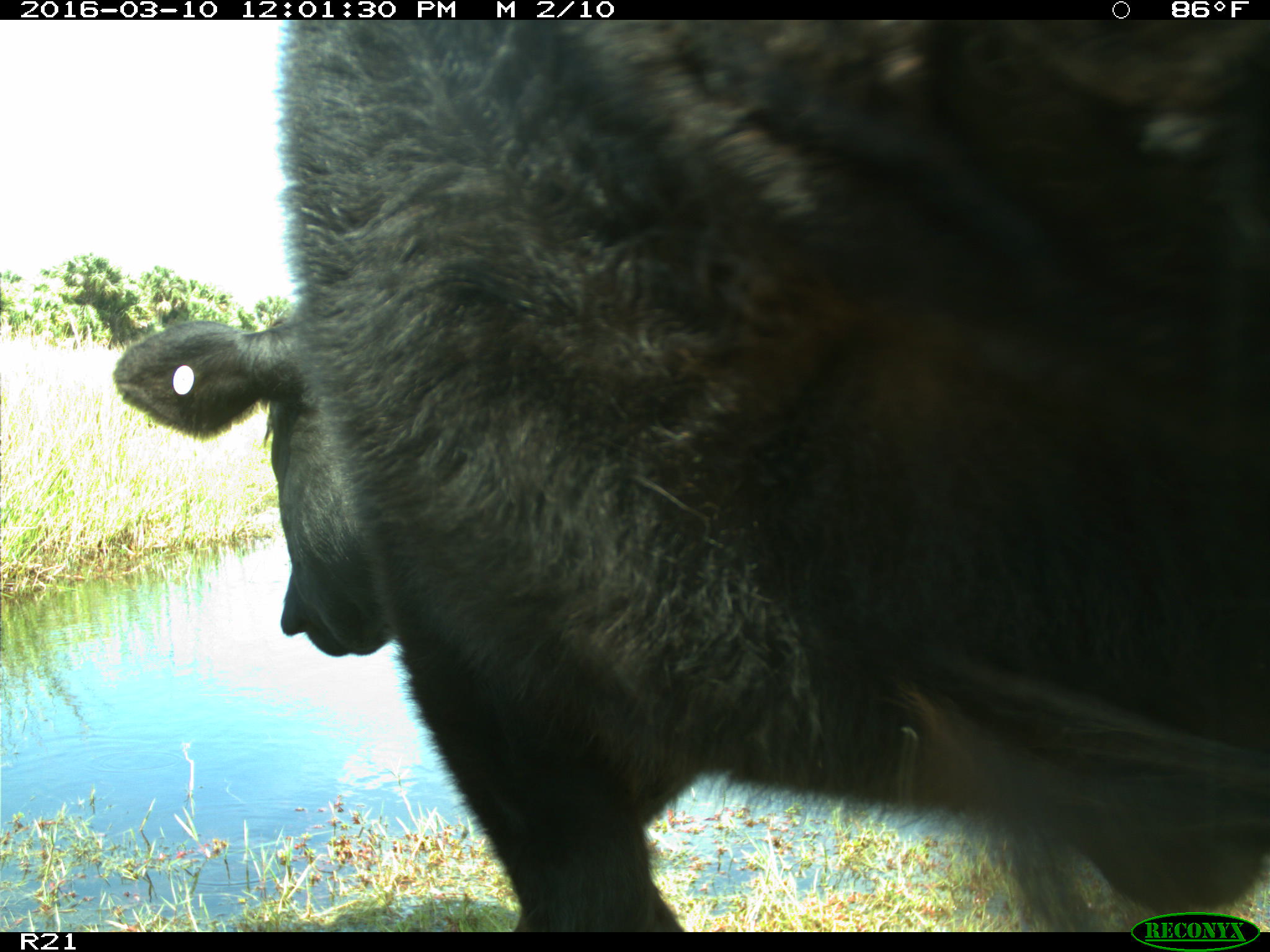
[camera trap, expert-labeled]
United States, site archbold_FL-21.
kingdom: Animalia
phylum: Chordata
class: Mammalia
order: Artiodactyla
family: Bovidae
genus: Bos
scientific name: Bos taurus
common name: domestic cow